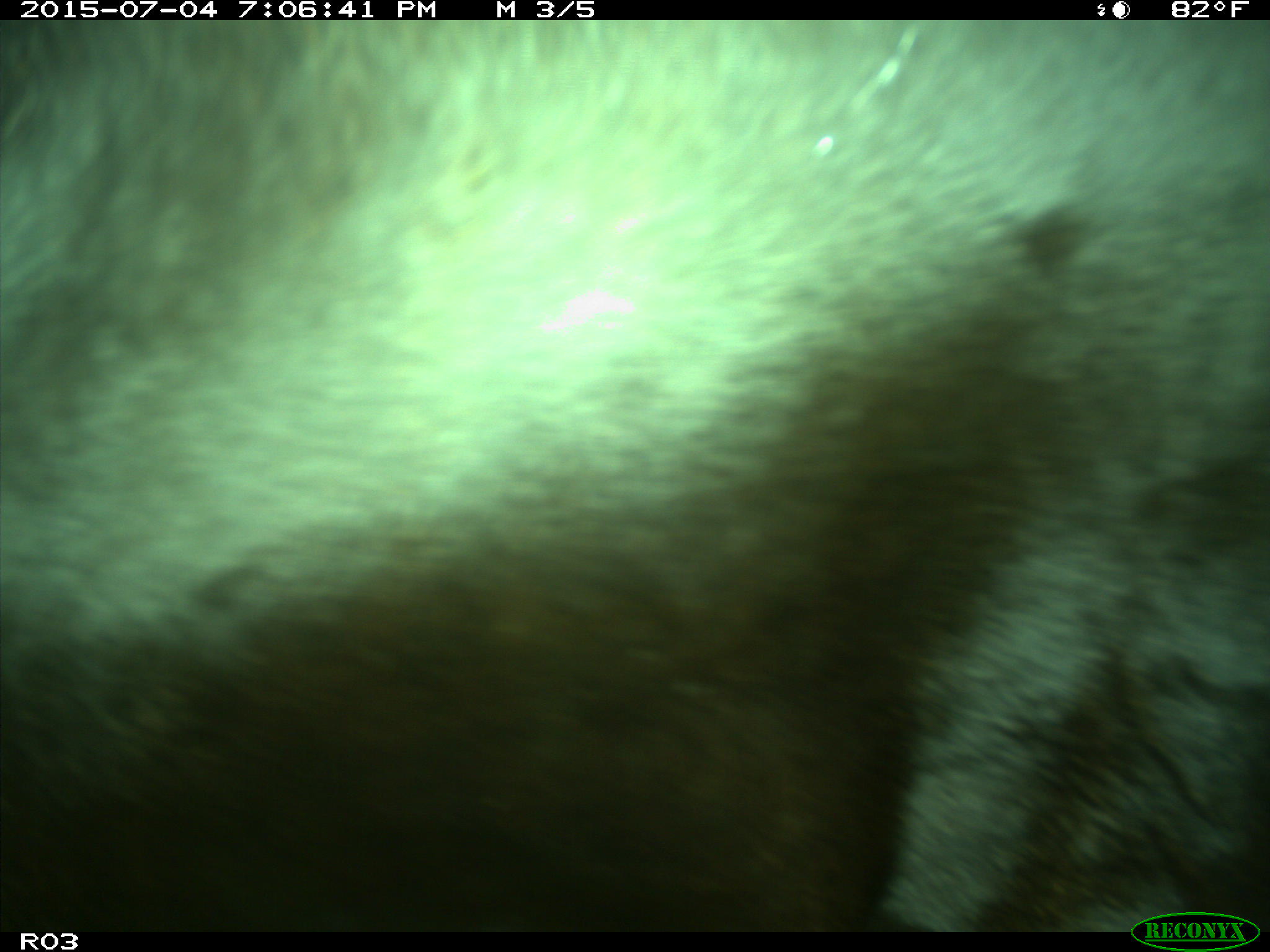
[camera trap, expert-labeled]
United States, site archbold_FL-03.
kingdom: Animalia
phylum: Chordata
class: Mammalia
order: Artiodactyla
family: Bovidae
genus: Bos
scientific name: Bos taurus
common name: domestic cow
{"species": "Bos taurus (domestic cow)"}